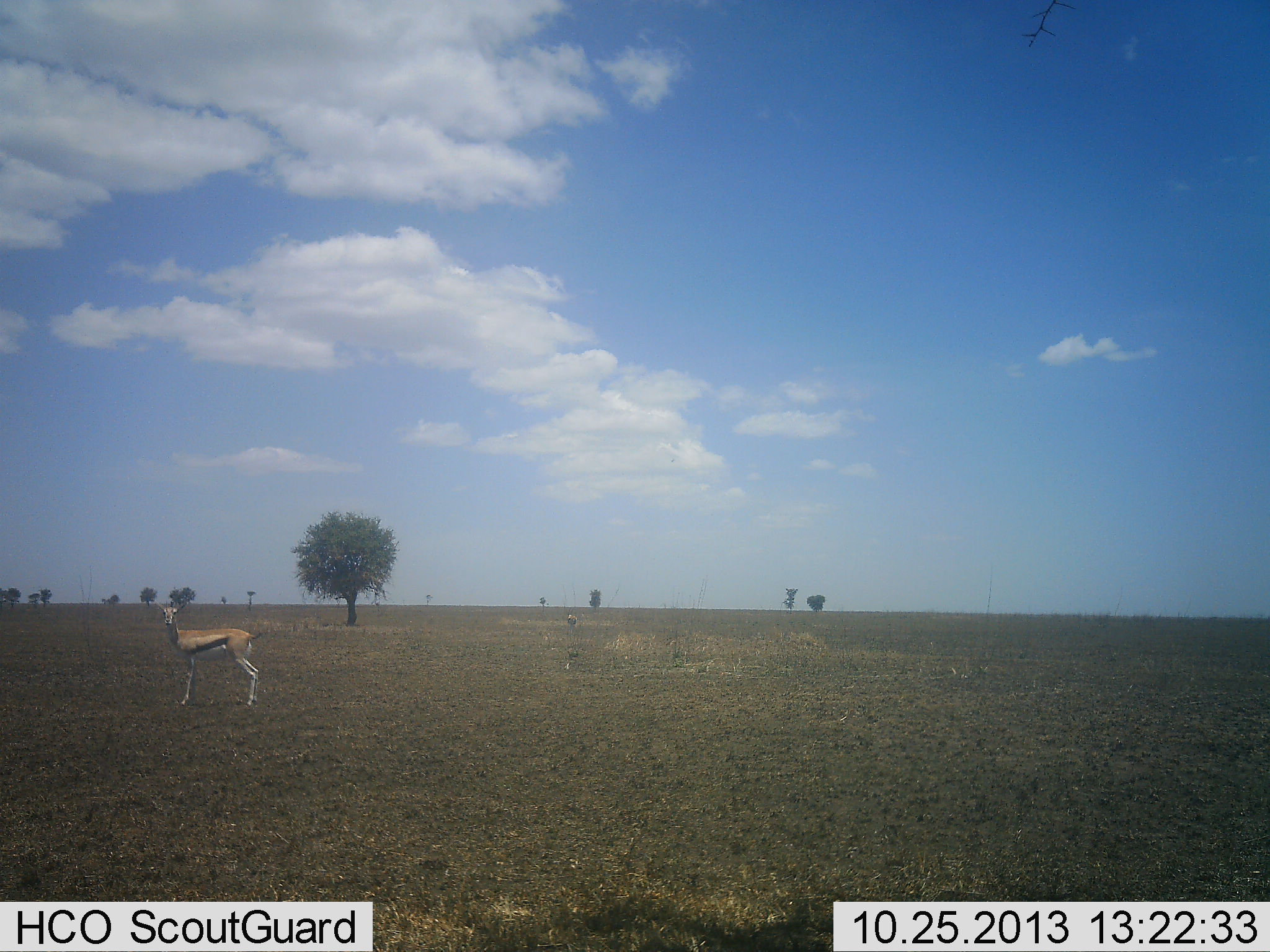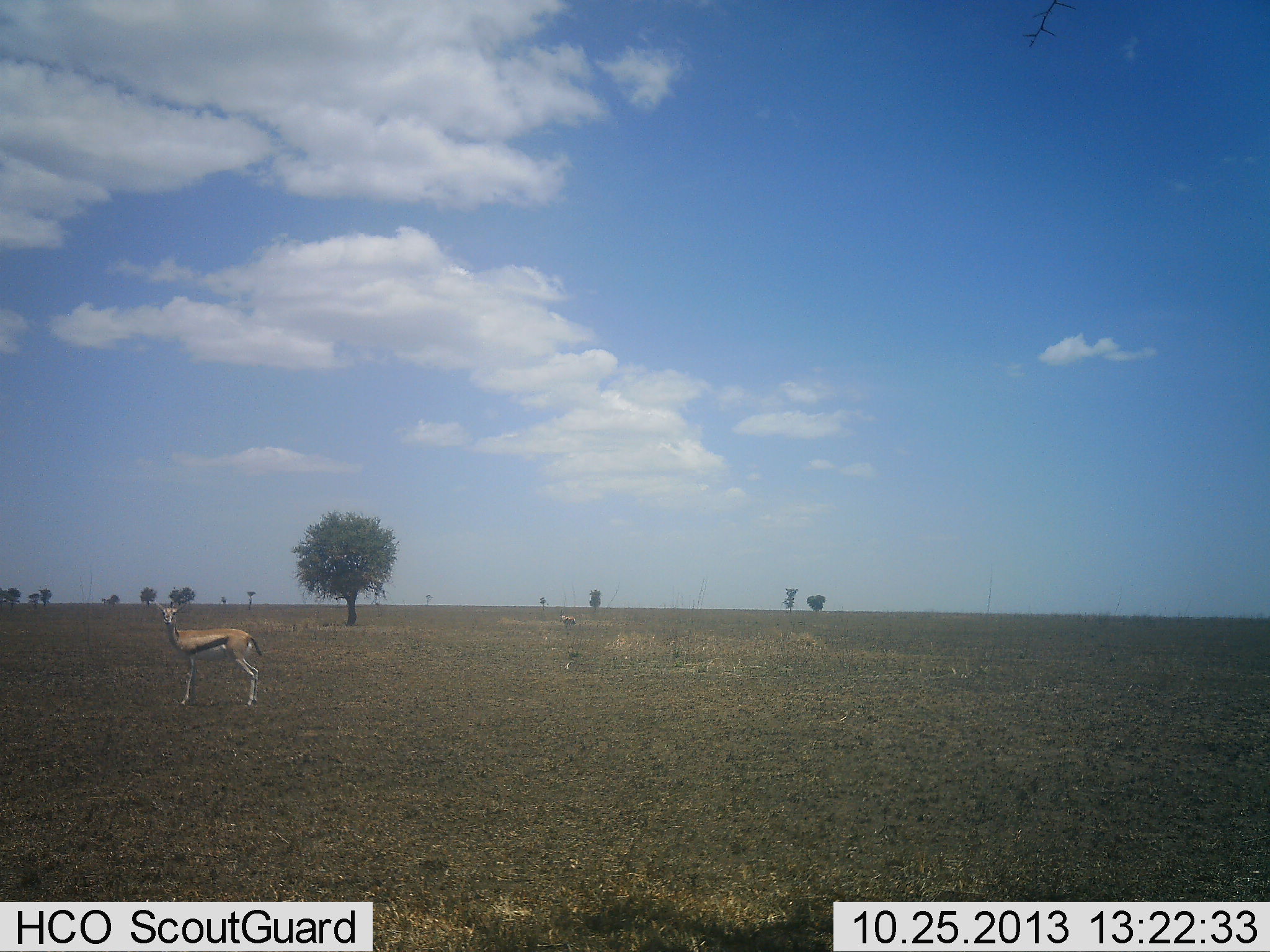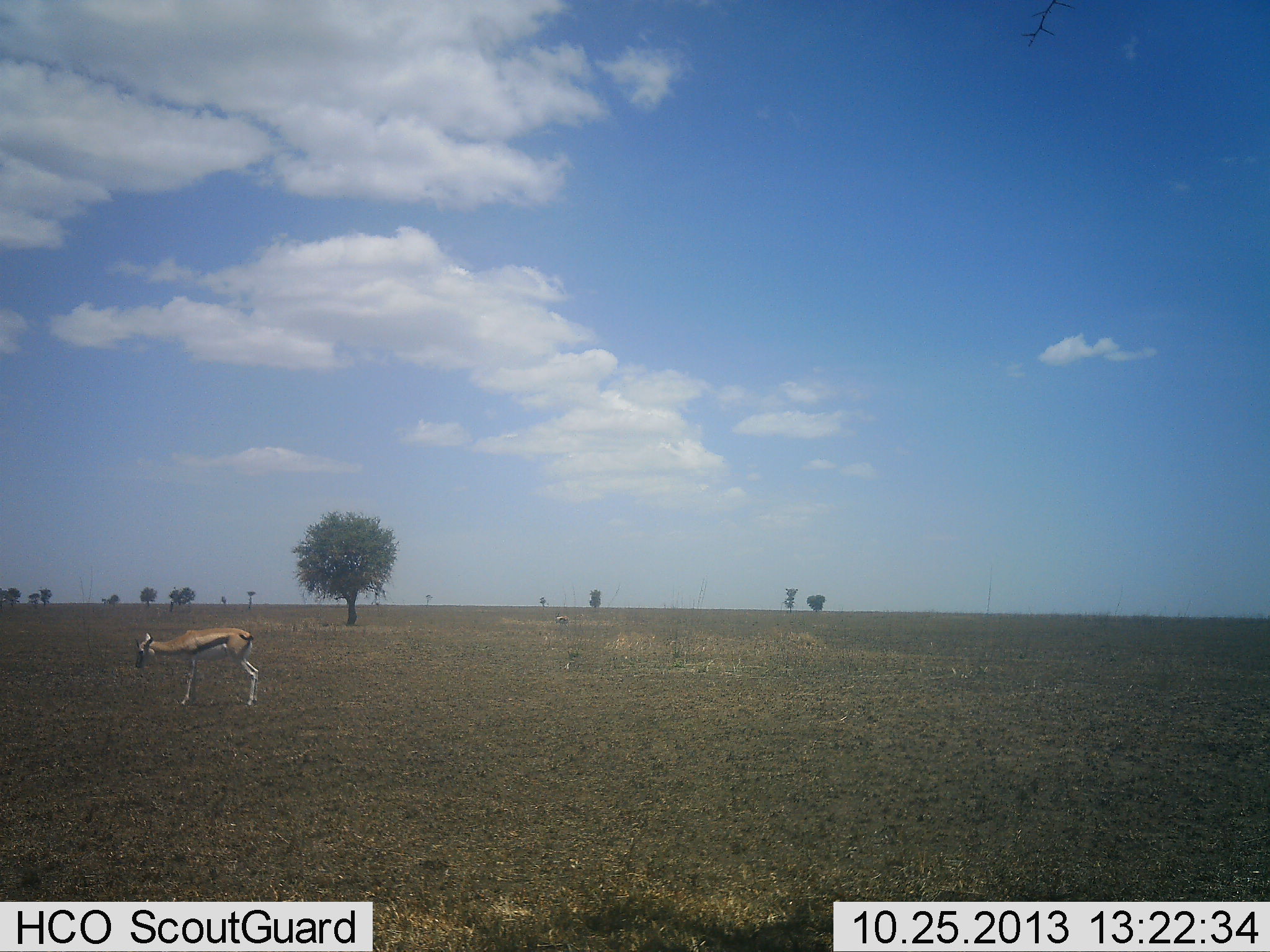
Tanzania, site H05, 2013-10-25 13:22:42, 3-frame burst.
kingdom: Animalia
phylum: Chordata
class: Mammalia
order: Artiodactyla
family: Bovidae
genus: Eudorcas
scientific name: Eudorcas thomsonii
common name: thomson's gazelle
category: gazellethomsons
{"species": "gazellethomsons (thomson's gazelle) (Eudorcas thomsonii)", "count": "1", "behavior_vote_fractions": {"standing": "81%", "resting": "6%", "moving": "19%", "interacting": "0%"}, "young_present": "0%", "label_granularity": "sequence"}